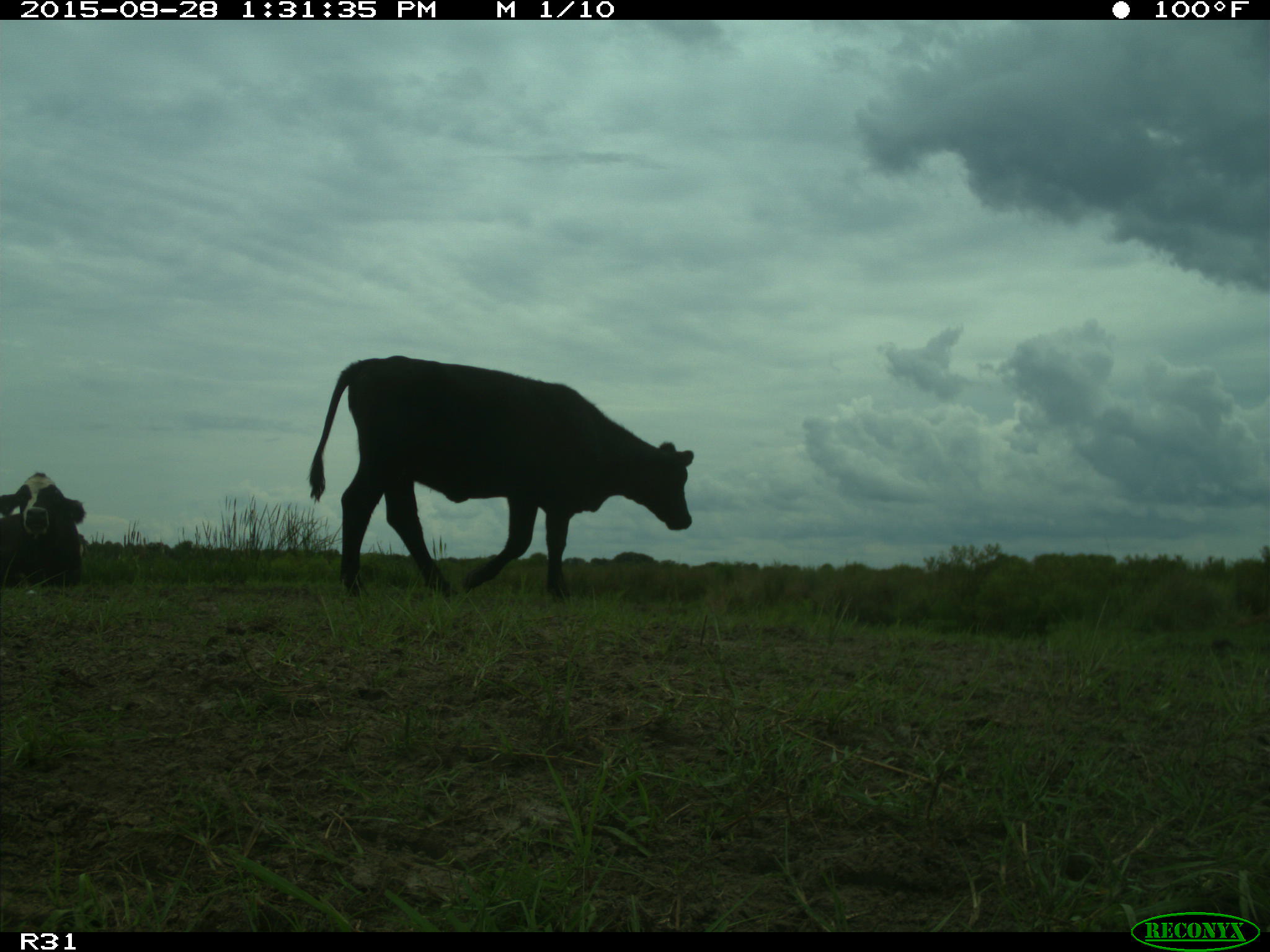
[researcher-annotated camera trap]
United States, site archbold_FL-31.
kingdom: Animalia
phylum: Chordata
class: Mammalia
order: Artiodactyla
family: Bovidae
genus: Bos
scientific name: Bos taurus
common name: domestic cow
Bos taurus (domestic cow).